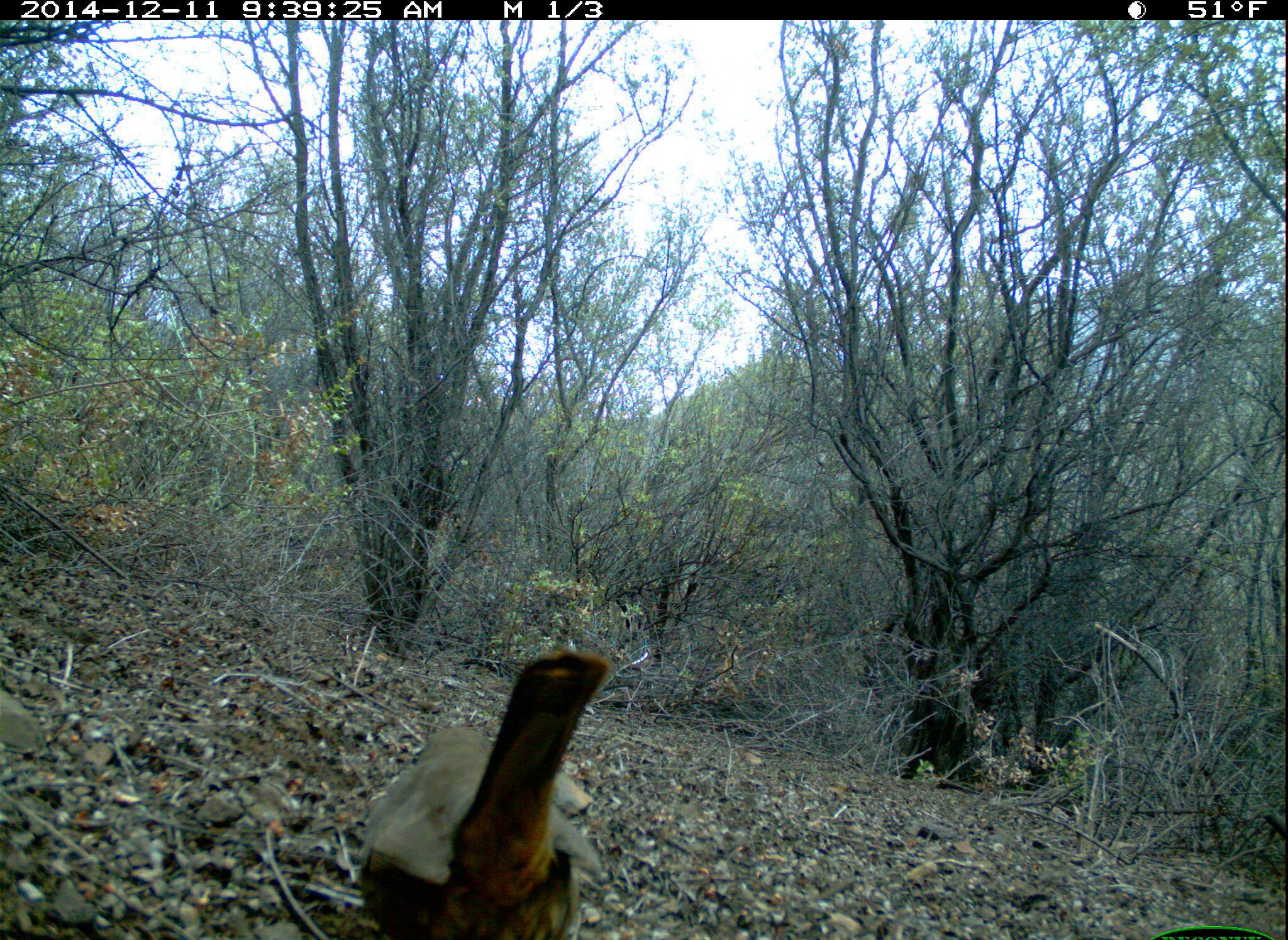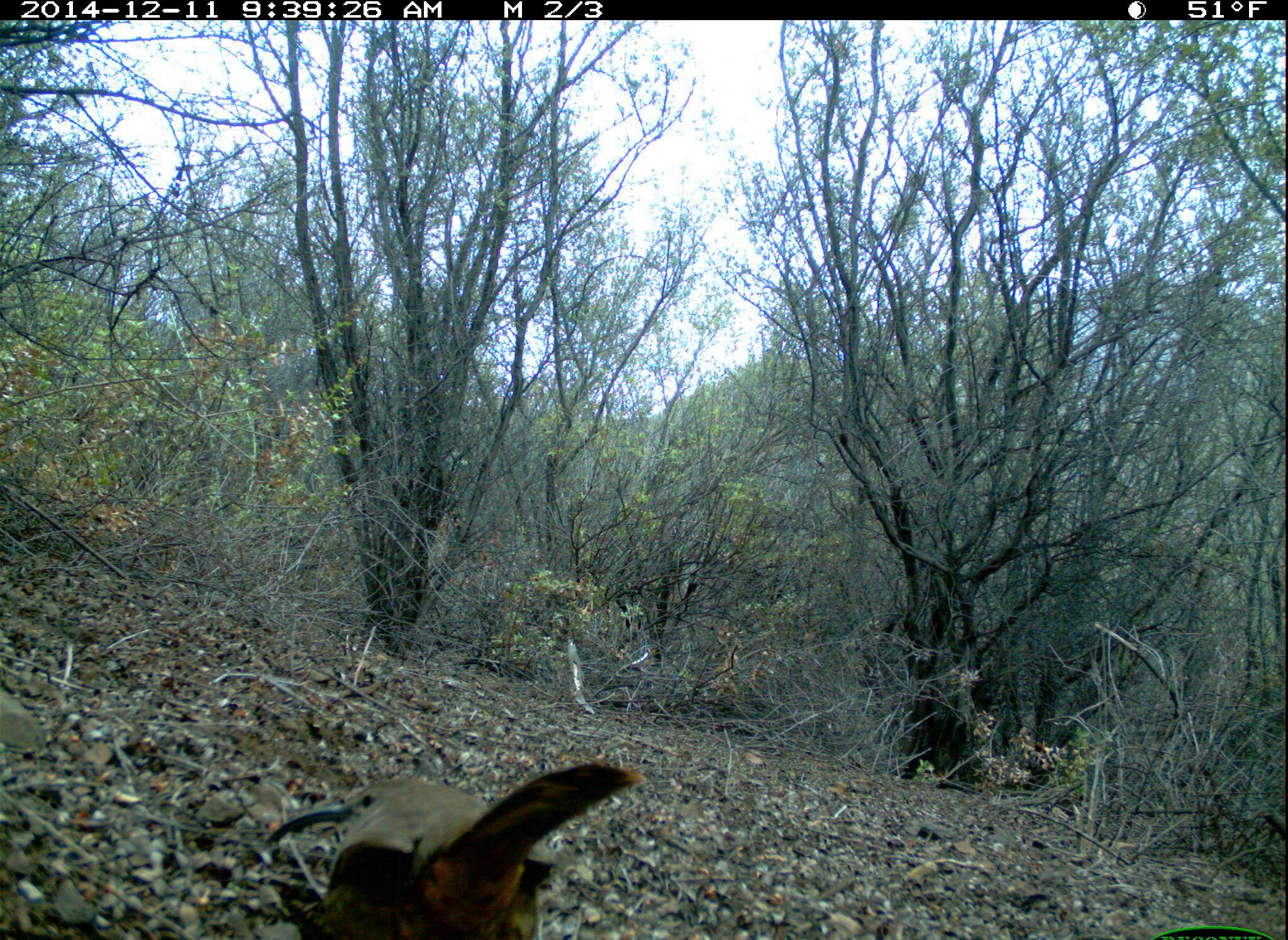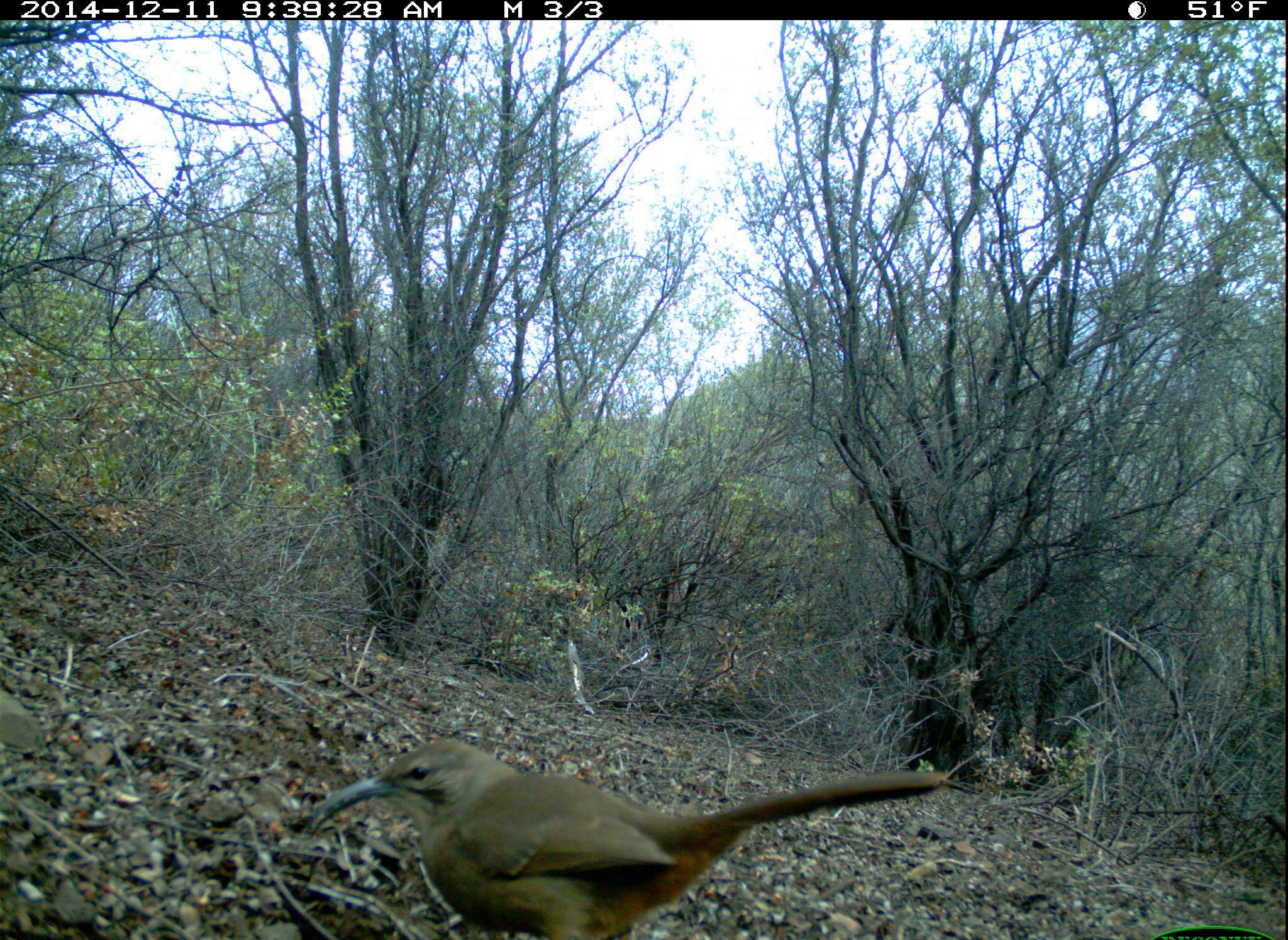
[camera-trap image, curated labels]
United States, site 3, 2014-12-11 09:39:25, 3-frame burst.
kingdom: Animalia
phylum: Chordata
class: Aves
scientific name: Aves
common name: bird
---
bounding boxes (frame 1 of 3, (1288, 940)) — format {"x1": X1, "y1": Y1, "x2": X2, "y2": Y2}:
bird: {"x1": 358, "y1": 647, "x2": 618, "y2": 940}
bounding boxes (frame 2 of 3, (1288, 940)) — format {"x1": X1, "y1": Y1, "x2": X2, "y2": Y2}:
bird: {"x1": 262, "y1": 764, "x2": 640, "y2": 938}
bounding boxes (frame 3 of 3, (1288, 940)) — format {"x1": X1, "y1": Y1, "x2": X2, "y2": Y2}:
bird: {"x1": 306, "y1": 740, "x2": 952, "y2": 938}